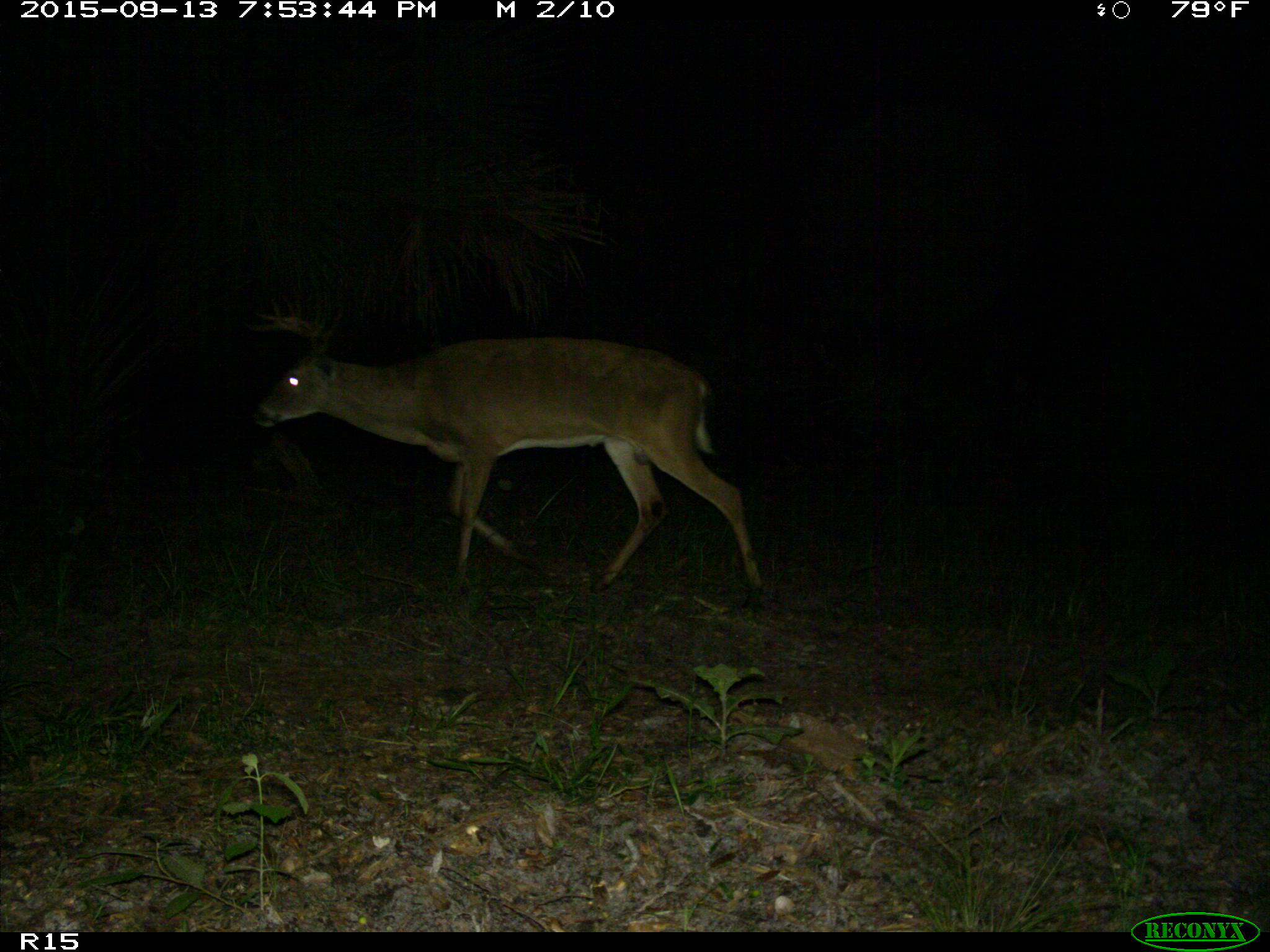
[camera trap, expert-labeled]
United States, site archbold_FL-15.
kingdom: Animalia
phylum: Chordata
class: Mammalia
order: Artiodactyla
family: Cervidae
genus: Odocoileus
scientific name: Odocoileus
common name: deer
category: unidentified deer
Unidentified deer (deer) (Odocoileus).